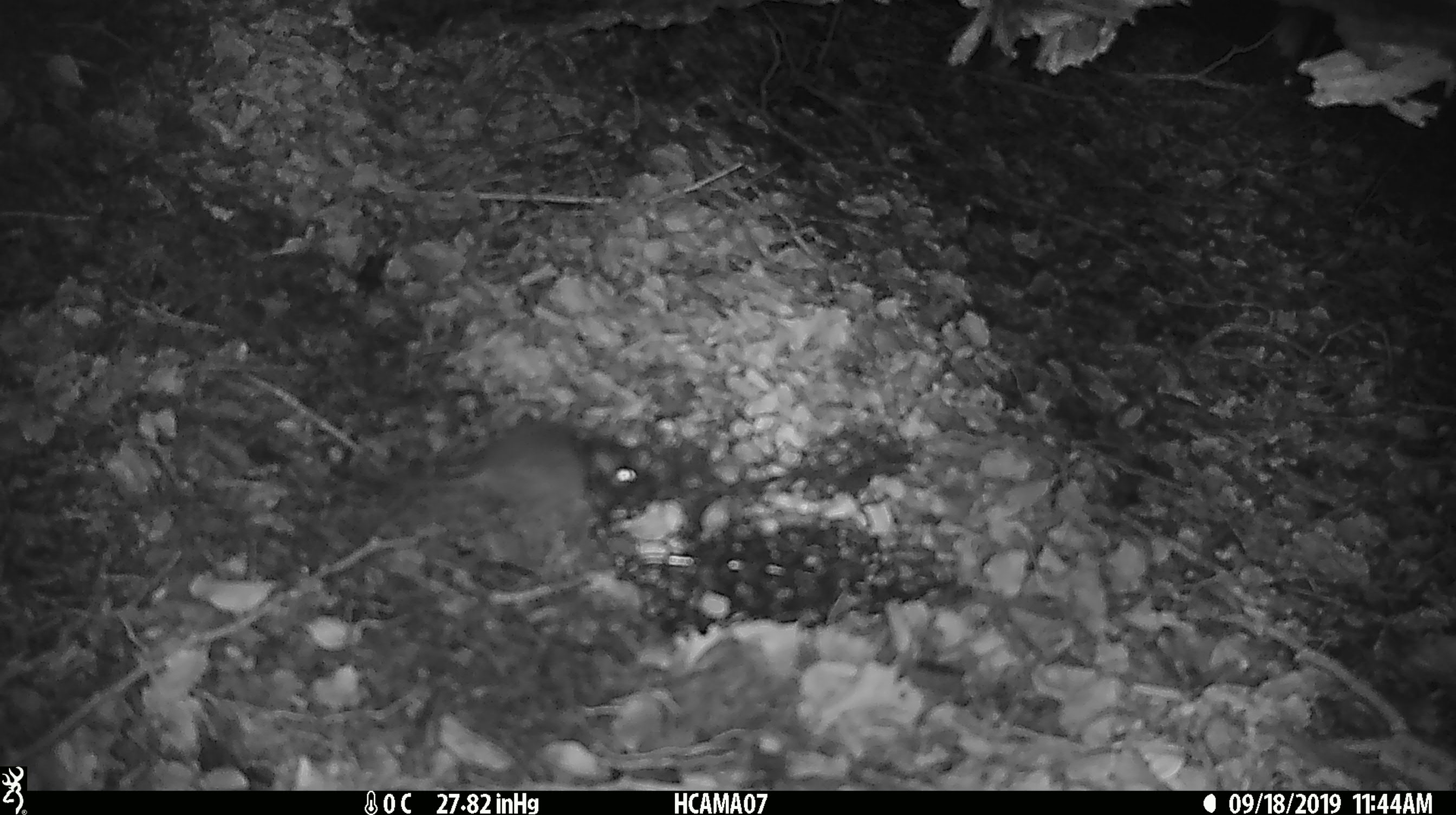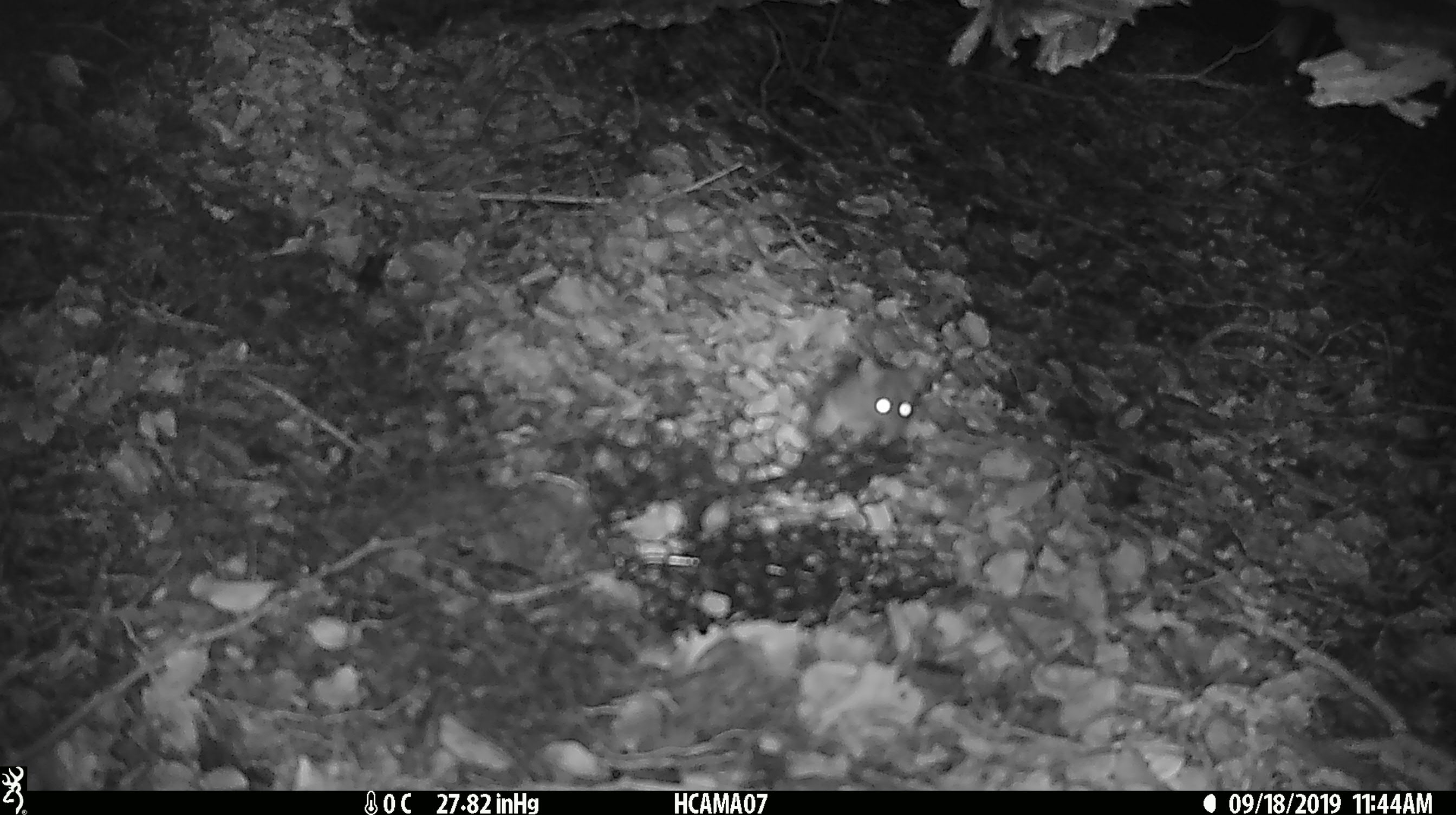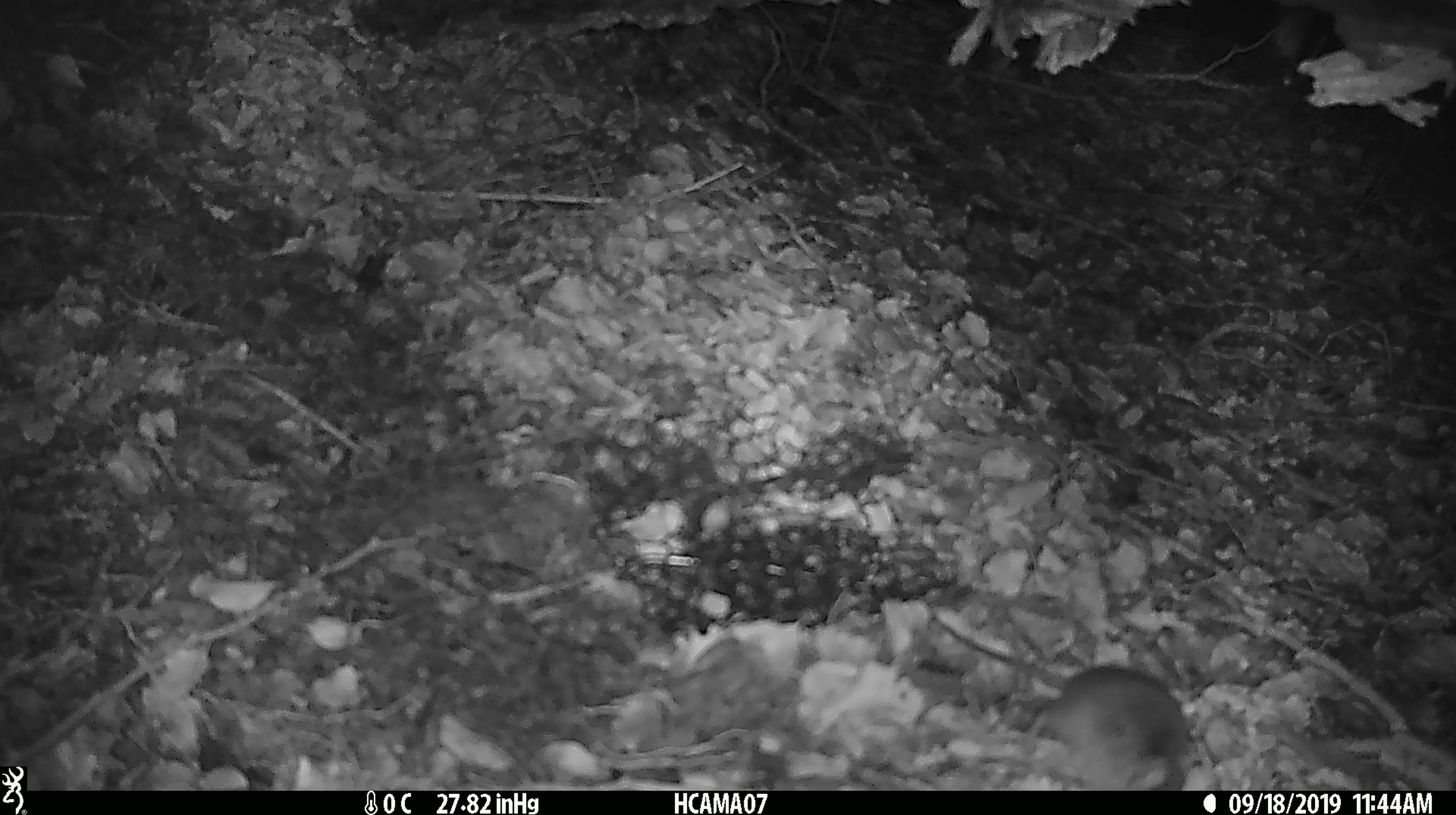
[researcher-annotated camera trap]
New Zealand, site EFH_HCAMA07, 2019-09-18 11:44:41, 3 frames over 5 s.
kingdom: Animalia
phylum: Chordata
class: Mammalia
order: Rodentia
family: Muridae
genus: Mus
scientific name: Mus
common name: mouse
Mouse (Mus).